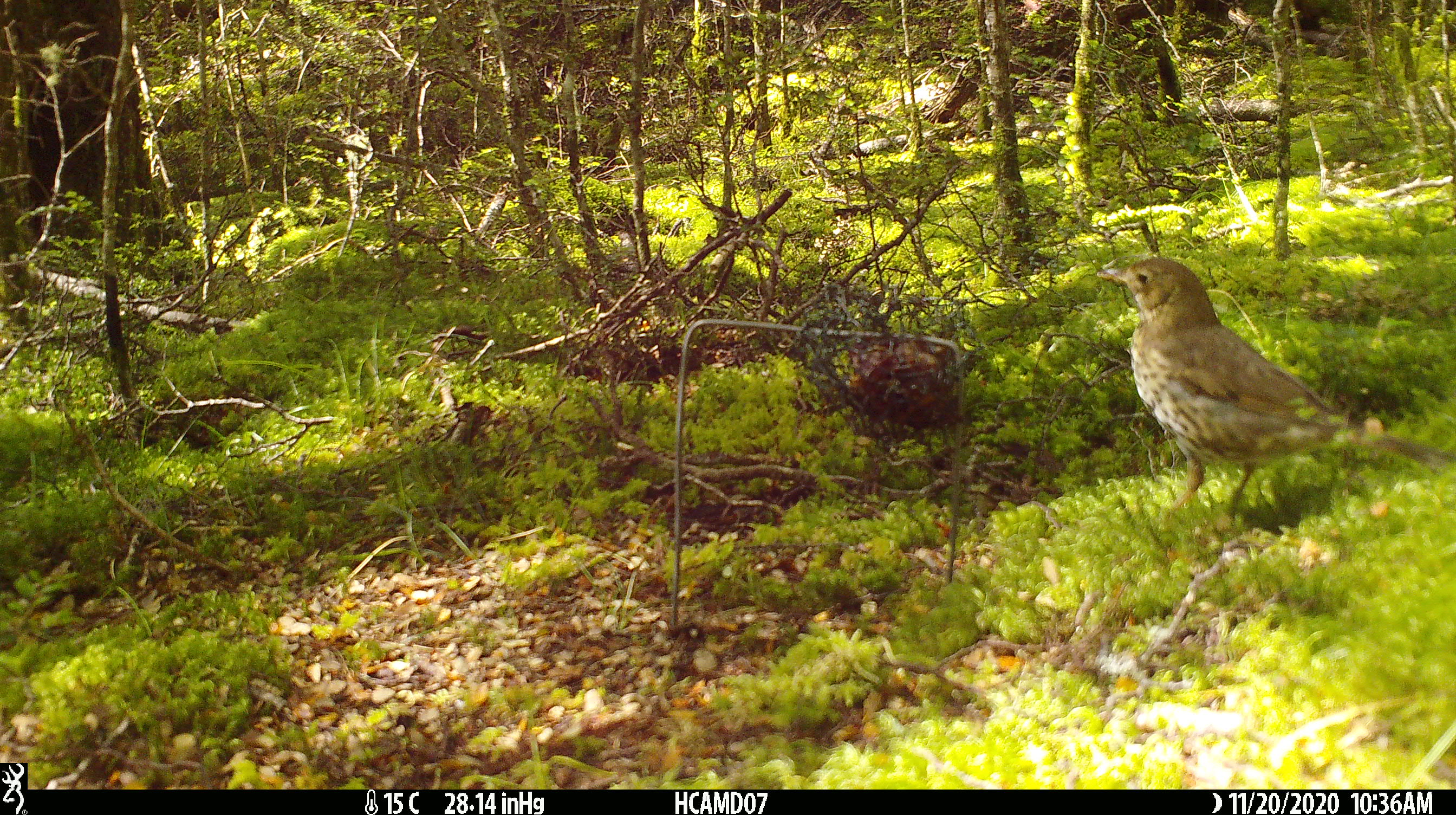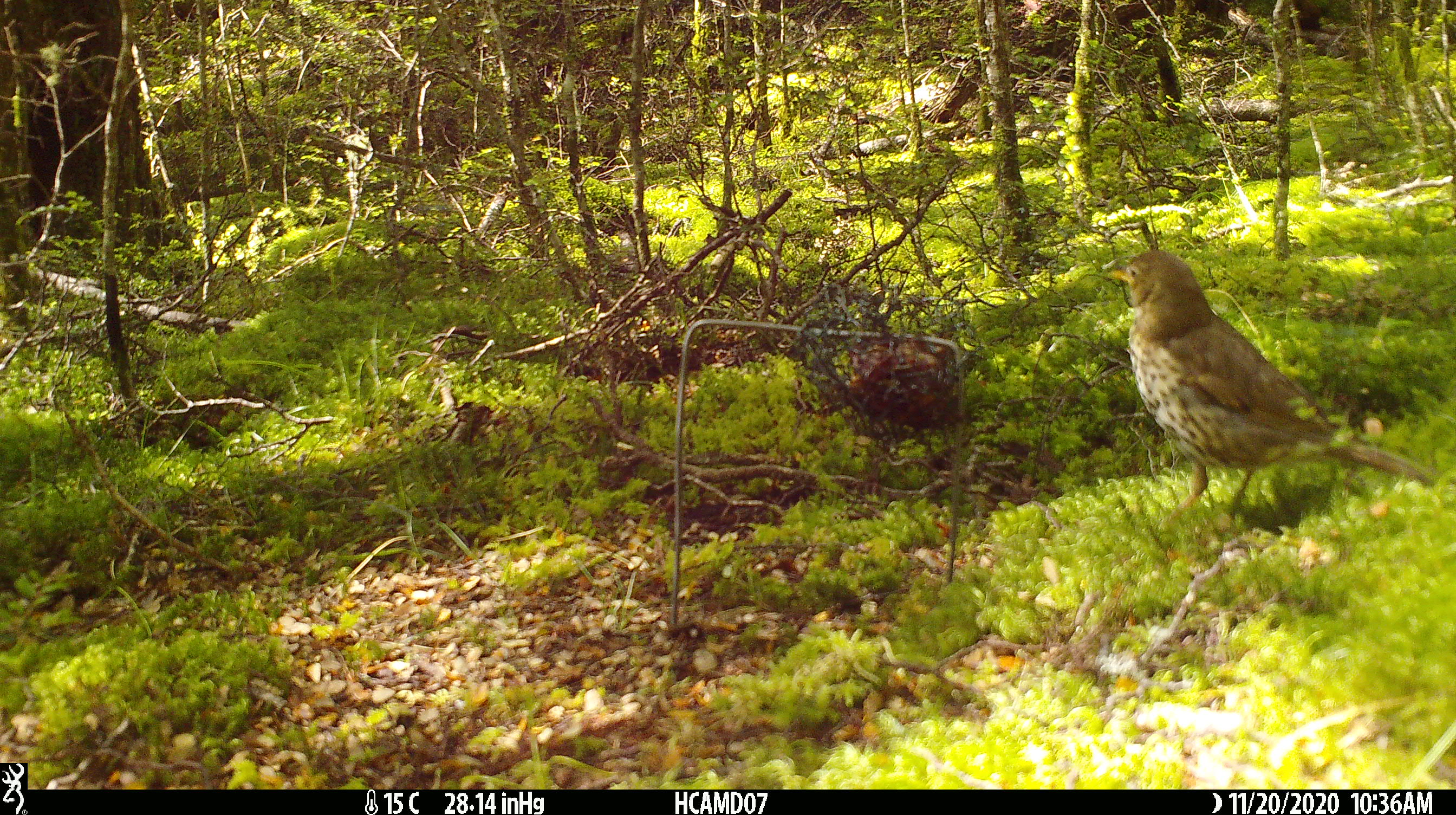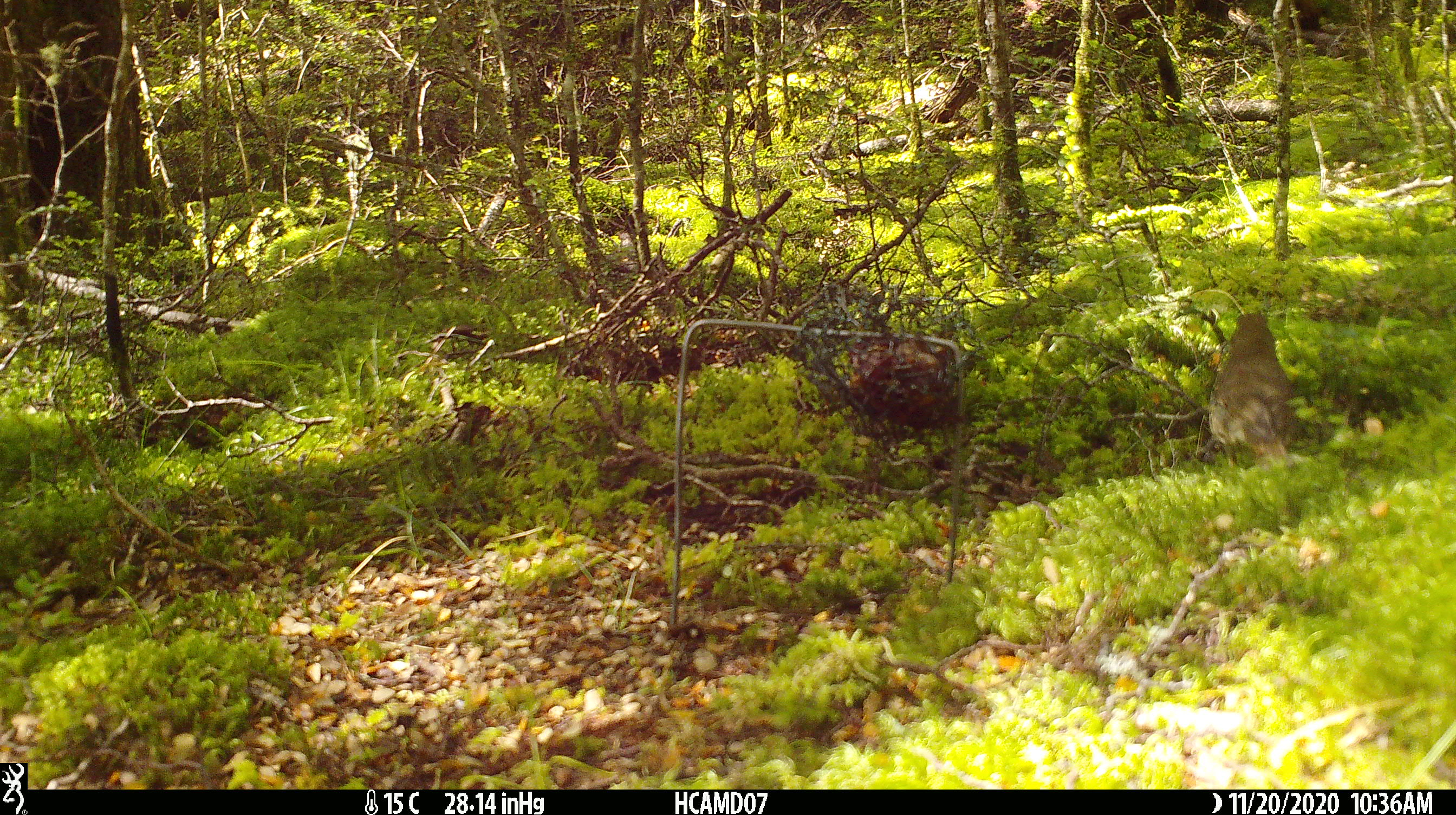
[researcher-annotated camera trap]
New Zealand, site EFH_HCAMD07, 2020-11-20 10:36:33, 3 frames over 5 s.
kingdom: Animalia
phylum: Chordata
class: Aves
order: Passeriformes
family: Turdidae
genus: Turdus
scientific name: Turdus philomelos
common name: song thrush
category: thrush